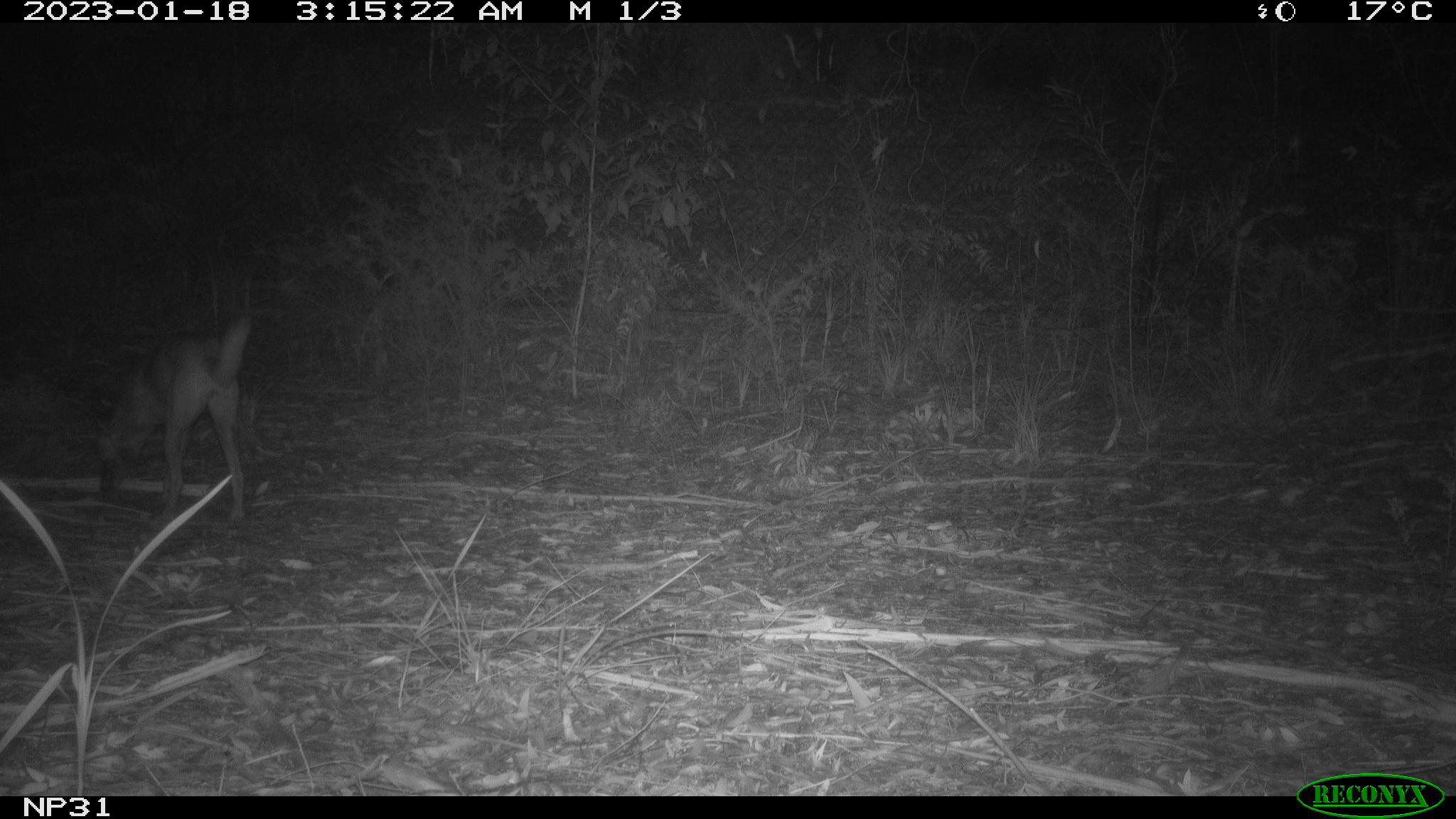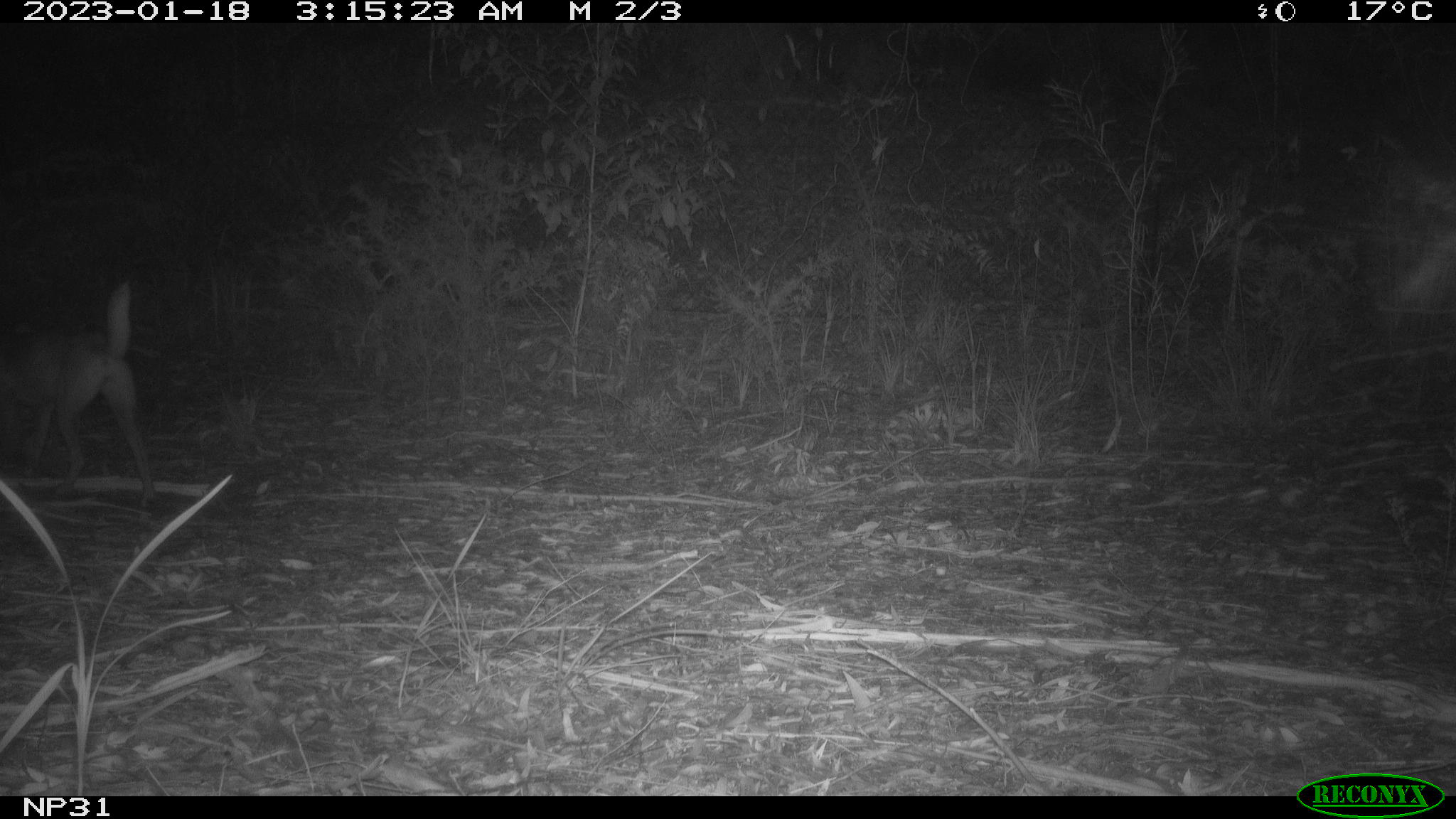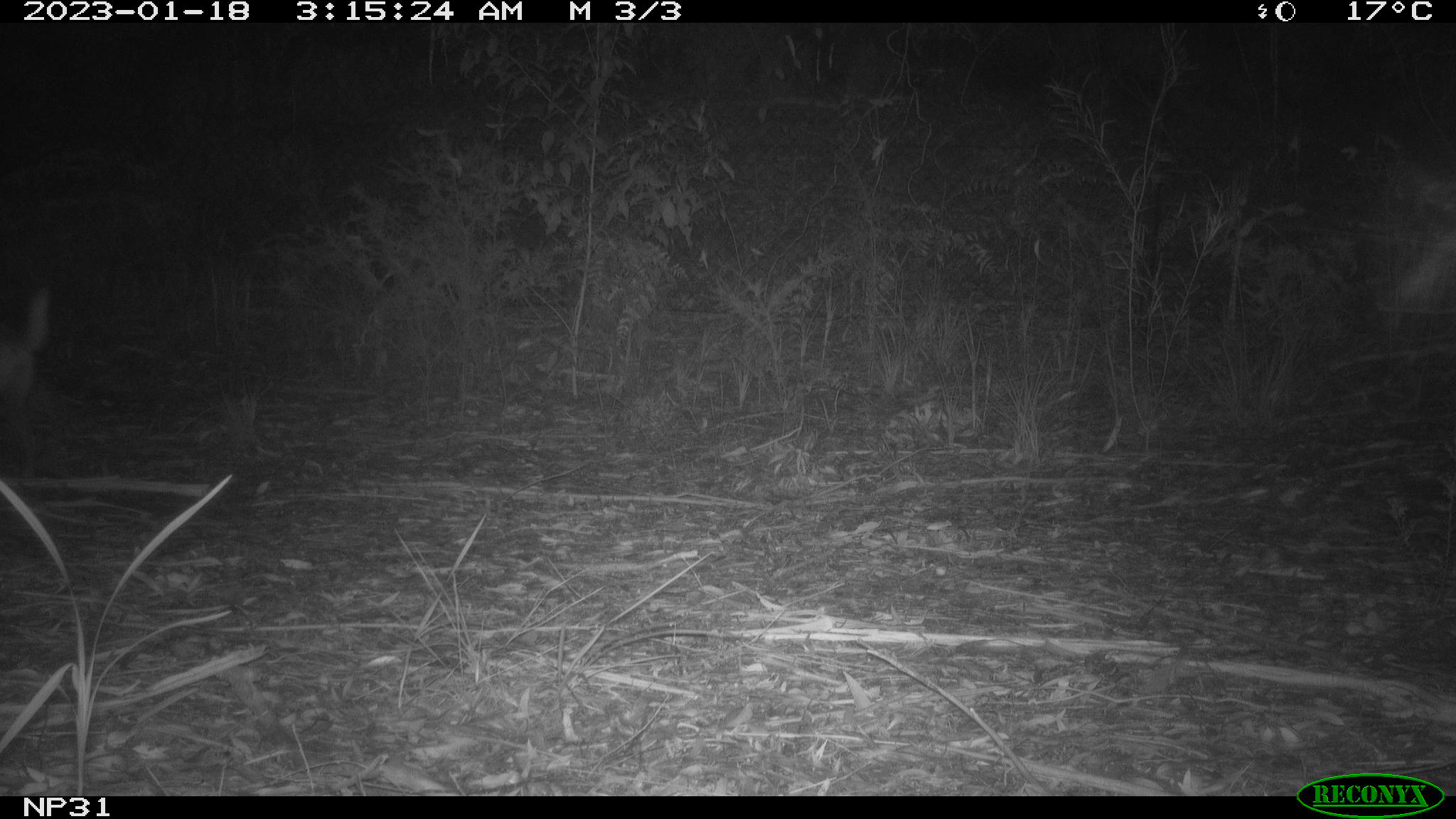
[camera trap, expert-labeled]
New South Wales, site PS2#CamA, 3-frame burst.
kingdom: Animalia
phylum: Chordata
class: Mammalia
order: Carnivora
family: Canidae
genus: Canis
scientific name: Canis familiaris dingo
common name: dingo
Dingo (Canis familiaris dingo).